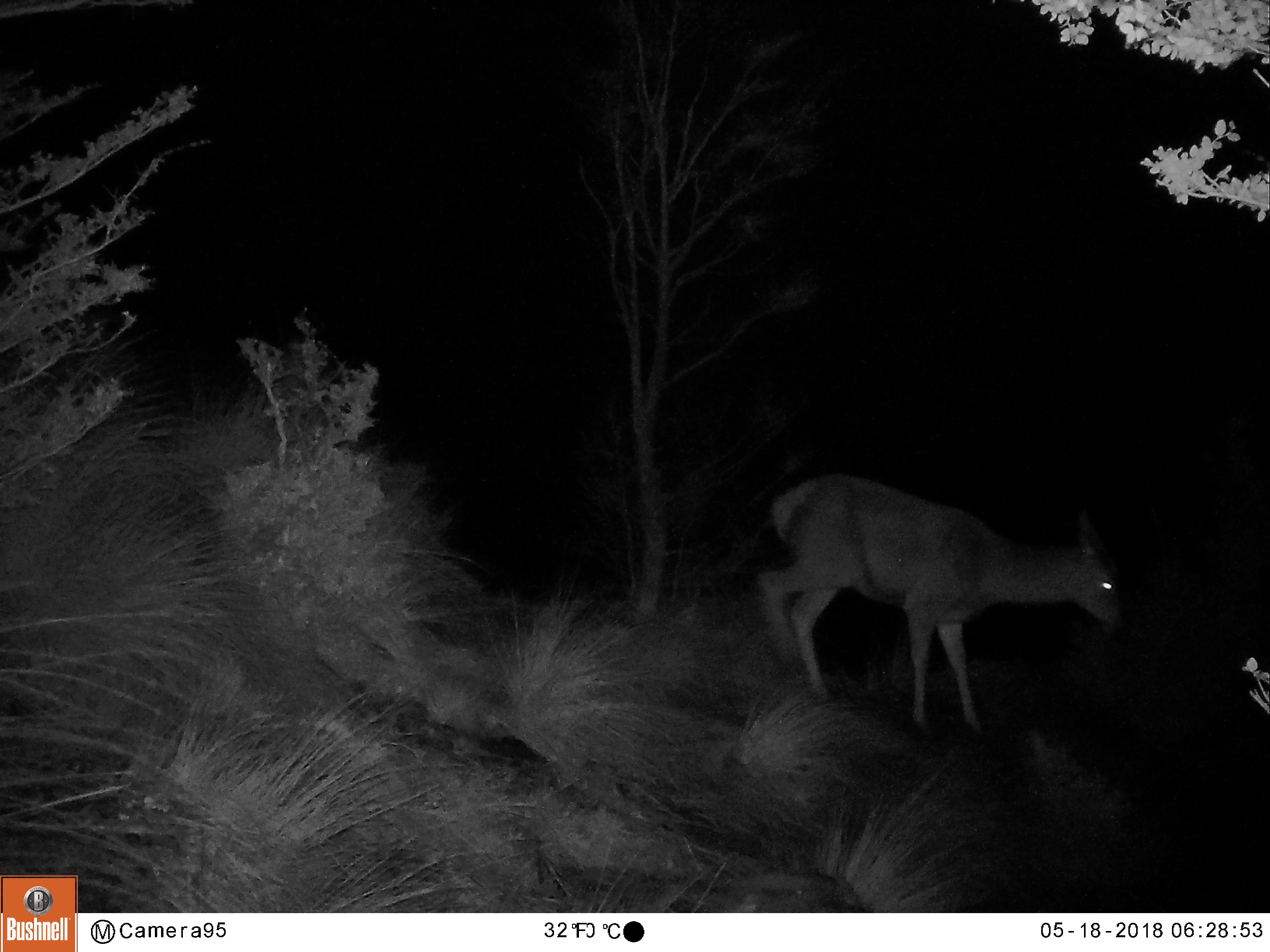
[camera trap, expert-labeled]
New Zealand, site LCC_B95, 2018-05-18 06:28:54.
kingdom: Animalia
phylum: Chordata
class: Mammalia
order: Artiodactyla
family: Cervidae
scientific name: Cervidae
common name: deer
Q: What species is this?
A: Deer (Cervidae).